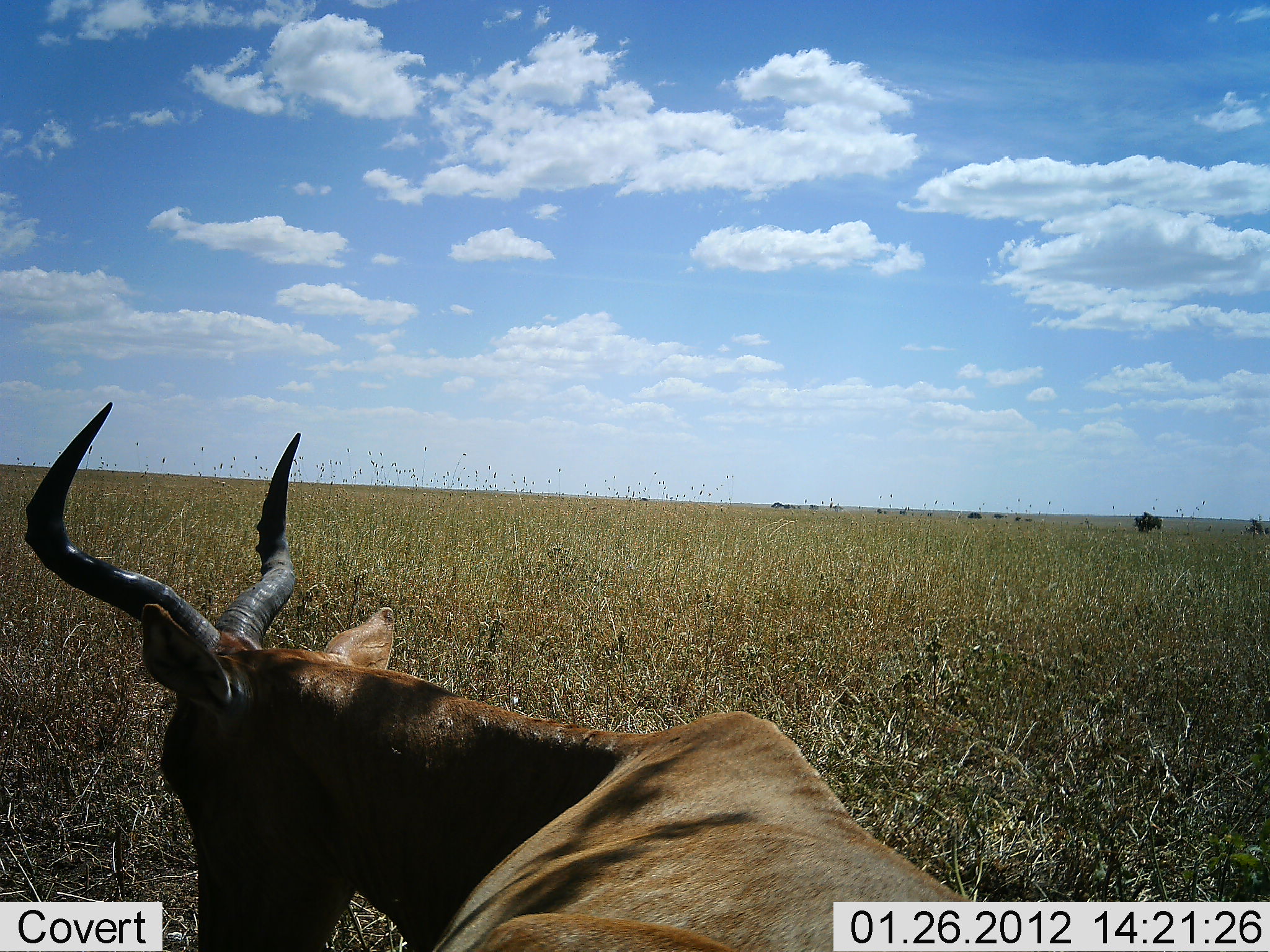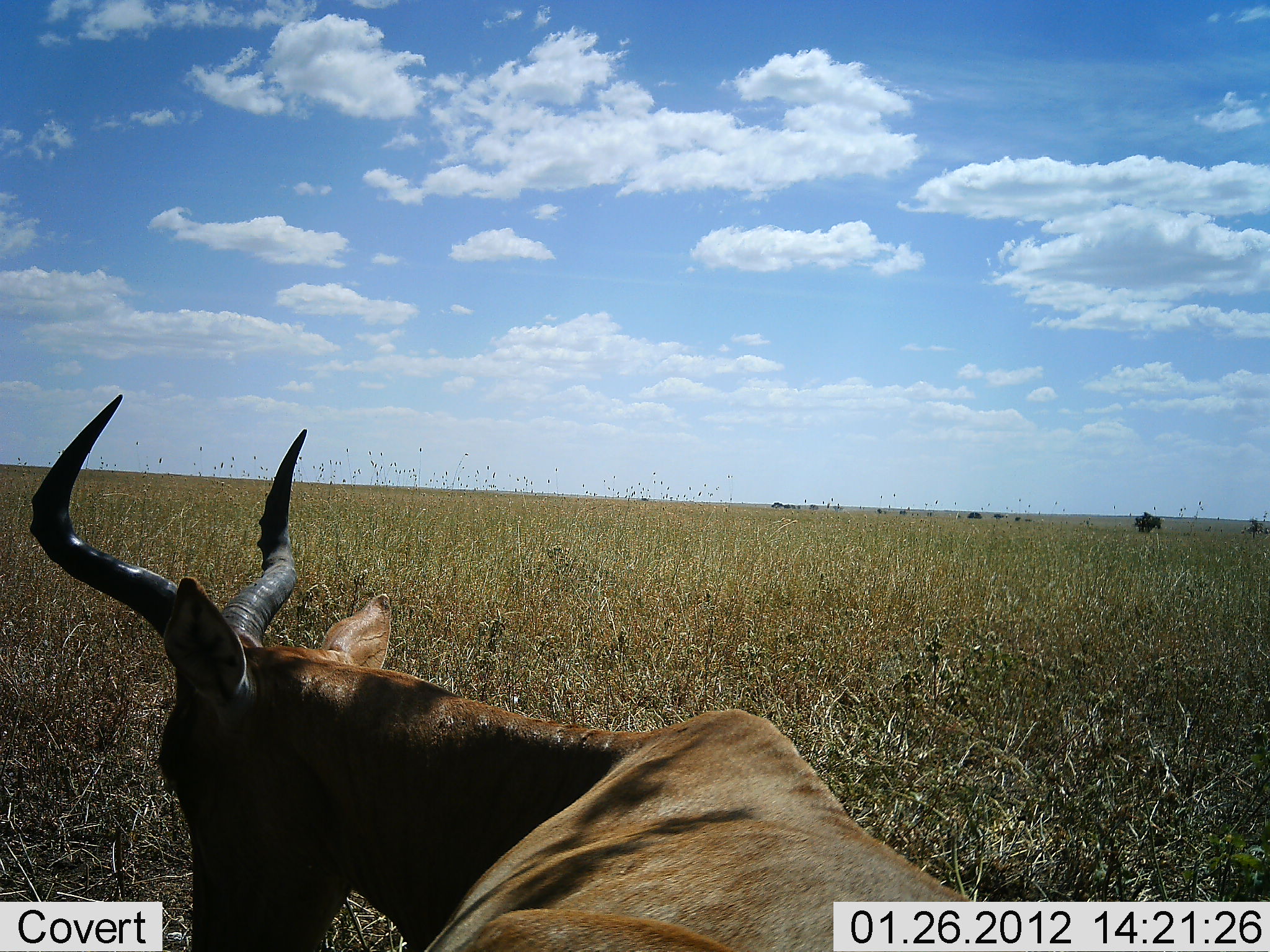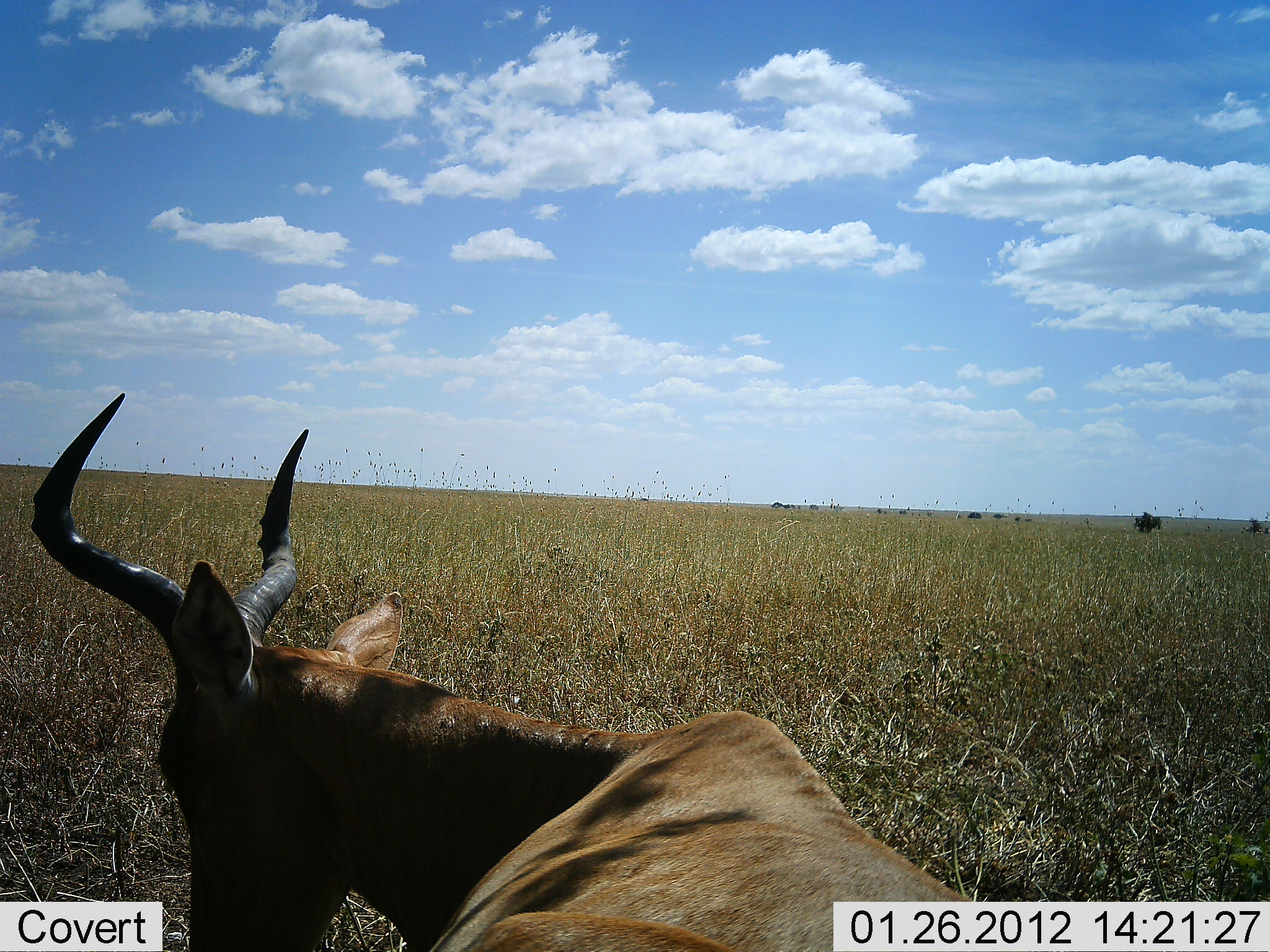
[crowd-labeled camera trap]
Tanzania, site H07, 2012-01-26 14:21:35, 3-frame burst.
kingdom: Animalia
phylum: Chordata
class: Mammalia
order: Artiodactyla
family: Bovidae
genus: Alcelaphus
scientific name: Alcelaphus buselaphus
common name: hartebeest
Hartebeest (Alcelaphus buselaphus), count 1. Behavior (volunteer vote fractions): standing 21%, resting 79%, moving 0%, interacting 0%. Young present (vote fraction): 0%. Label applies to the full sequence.